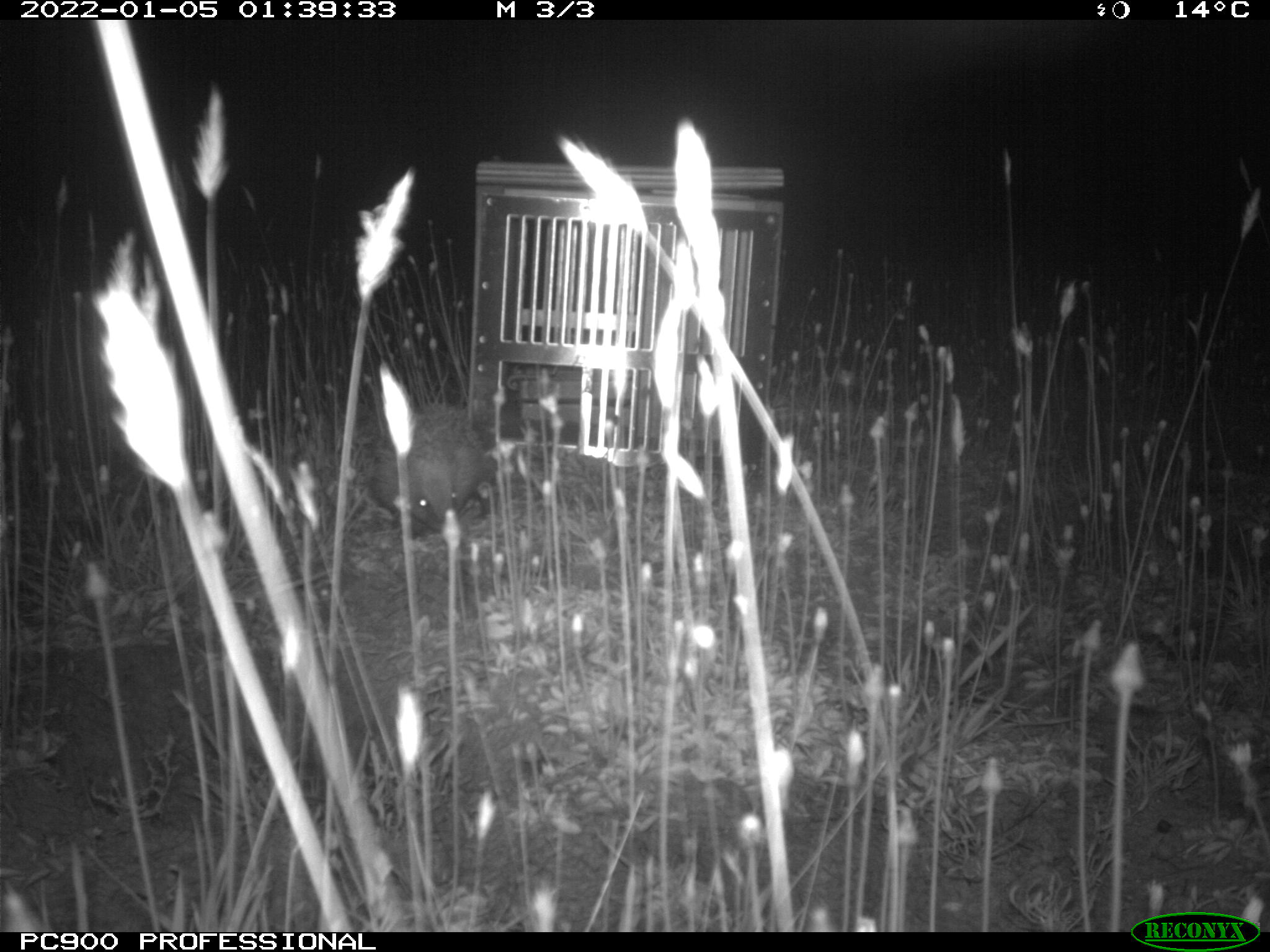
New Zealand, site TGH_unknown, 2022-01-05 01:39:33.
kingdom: Animalia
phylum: Chordata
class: Mammalia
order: Eulipotyphla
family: Erinaceidae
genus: Erinaceus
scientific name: Erinaceus europaeus europaeus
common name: european hedgehog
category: hedgehog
Hedgehog (european hedgehog) (Erinaceus europaeus europaeus).